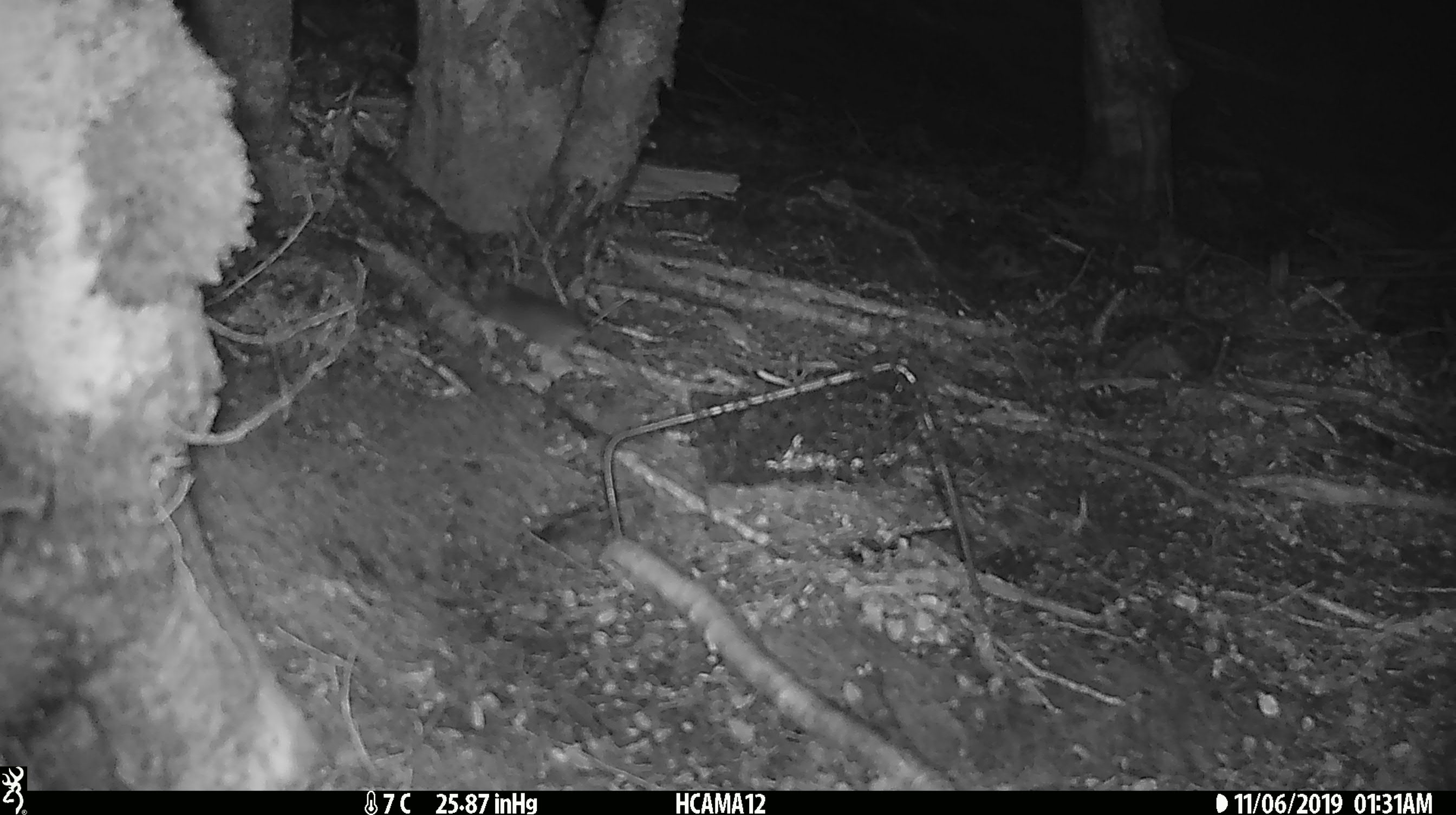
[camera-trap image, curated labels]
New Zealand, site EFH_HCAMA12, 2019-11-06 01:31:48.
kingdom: Animalia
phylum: Chordata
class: Mammalia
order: Rodentia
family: Muridae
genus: Mus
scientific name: Mus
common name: mouse